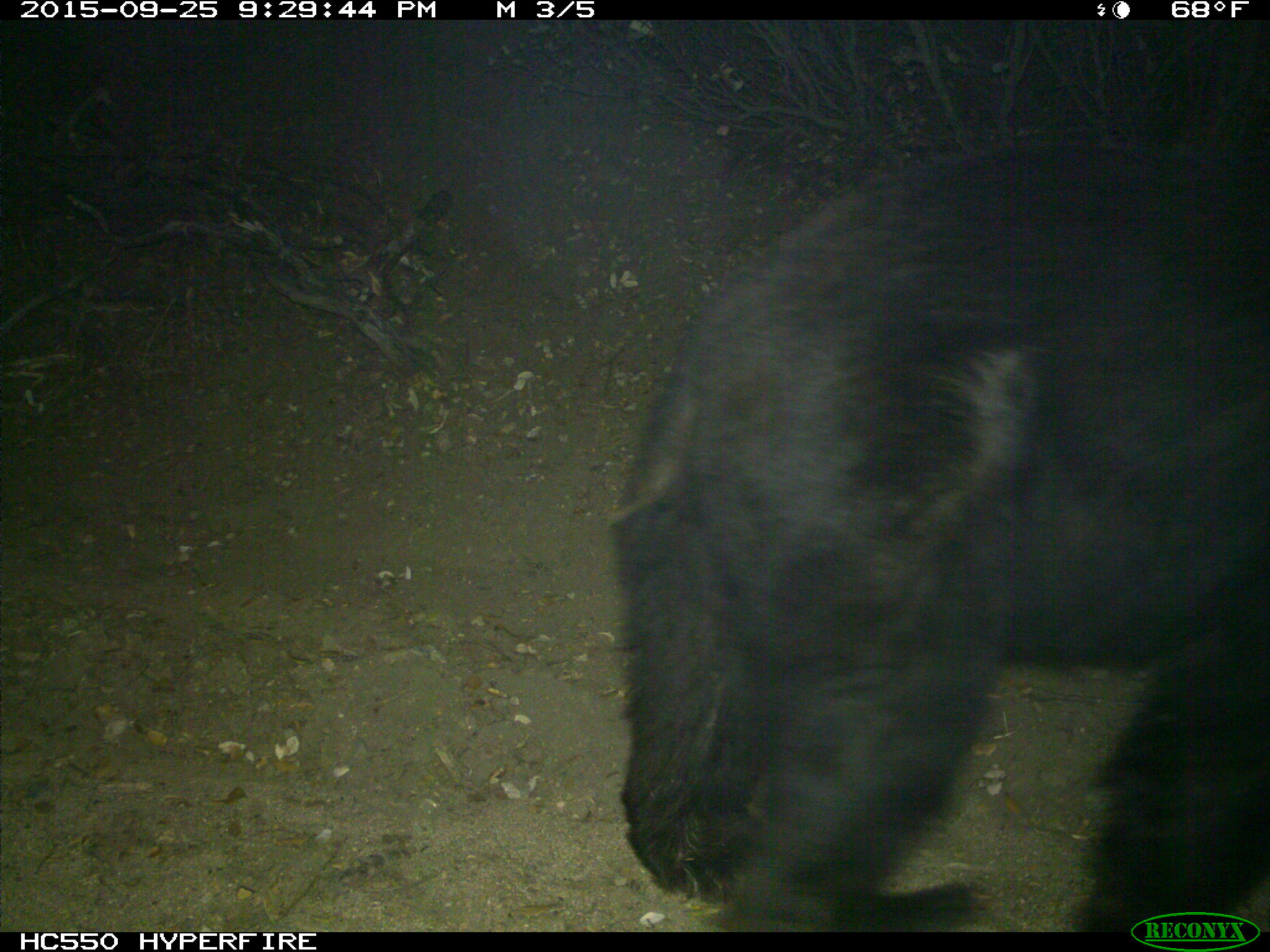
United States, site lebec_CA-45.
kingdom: Animalia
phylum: Chordata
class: Mammalia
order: Carnivora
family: Ursidae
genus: Ursus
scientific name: Ursus americanus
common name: american black bear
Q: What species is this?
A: Ursus americanus (american black bear).